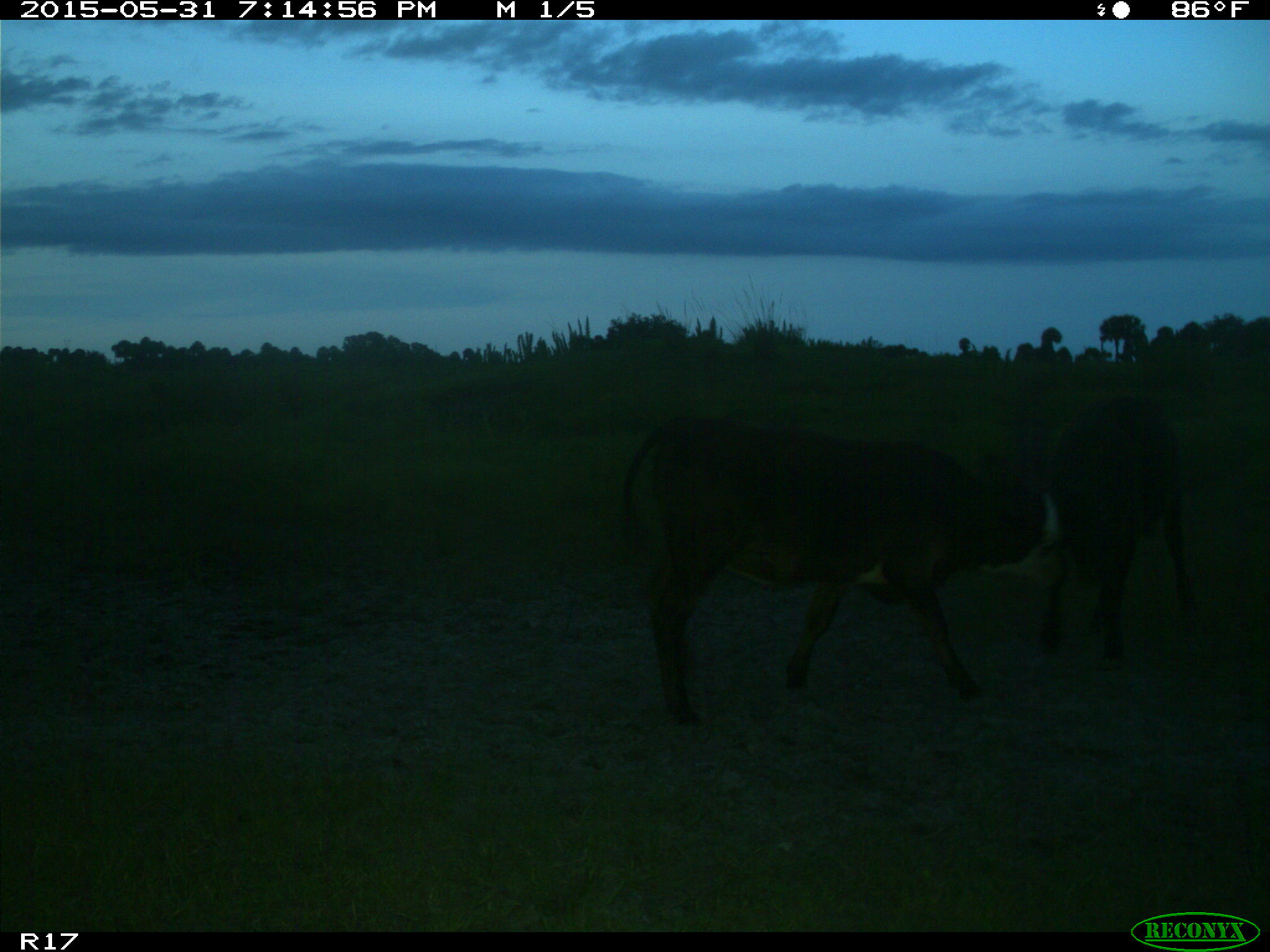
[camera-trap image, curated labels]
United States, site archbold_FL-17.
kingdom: Animalia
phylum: Chordata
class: Mammalia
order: Artiodactyla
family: Bovidae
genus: Bos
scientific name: Bos taurus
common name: domestic cow